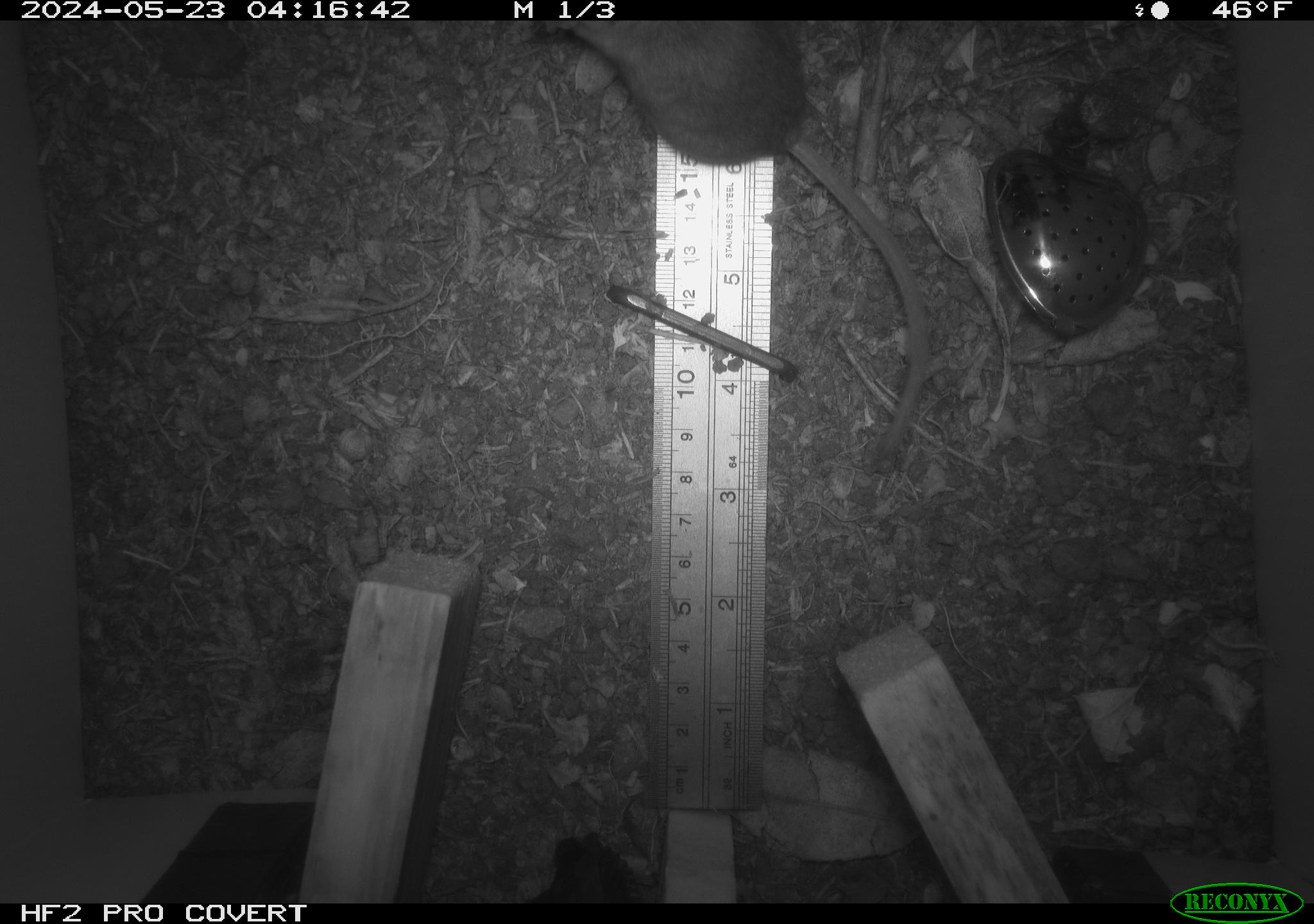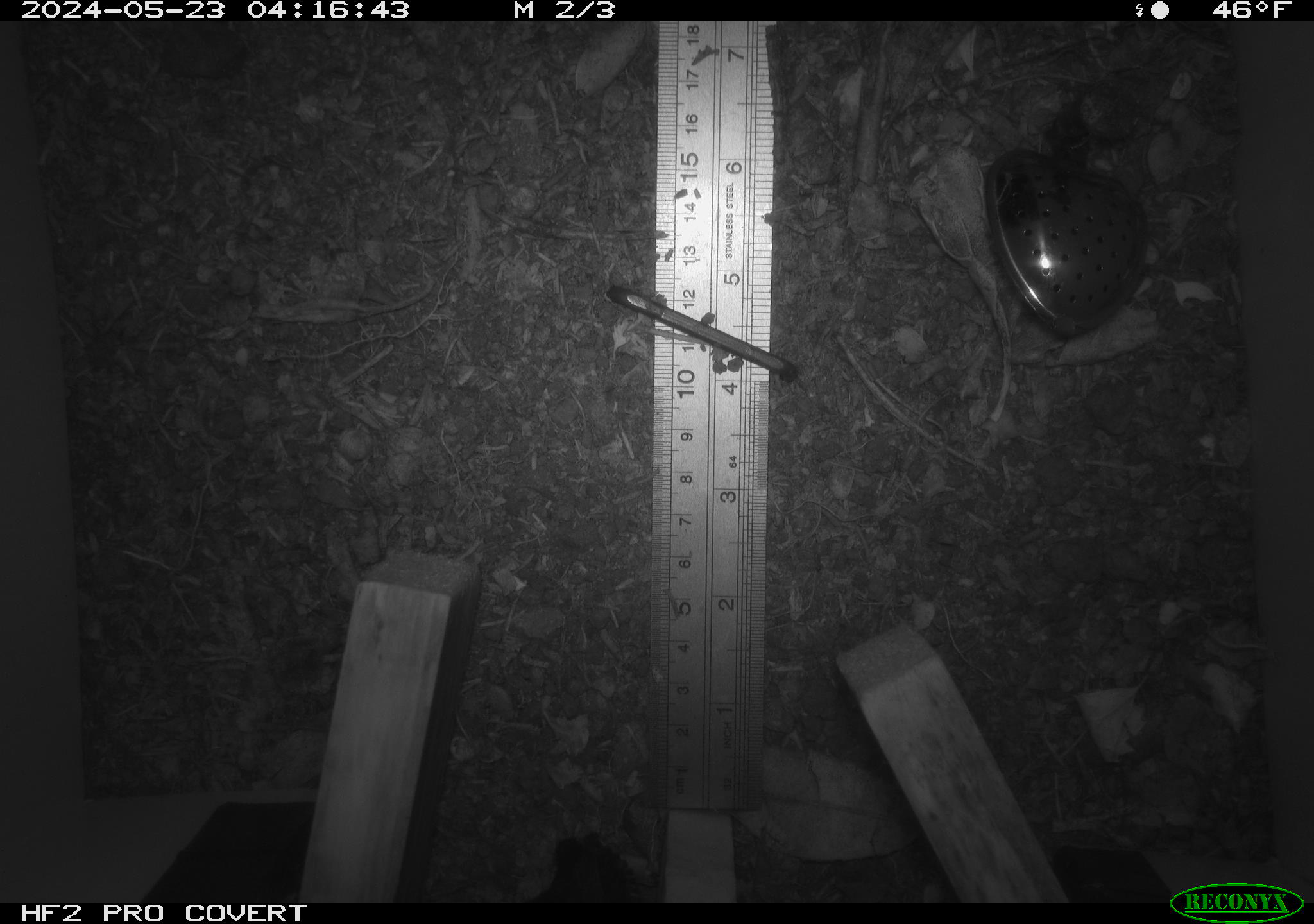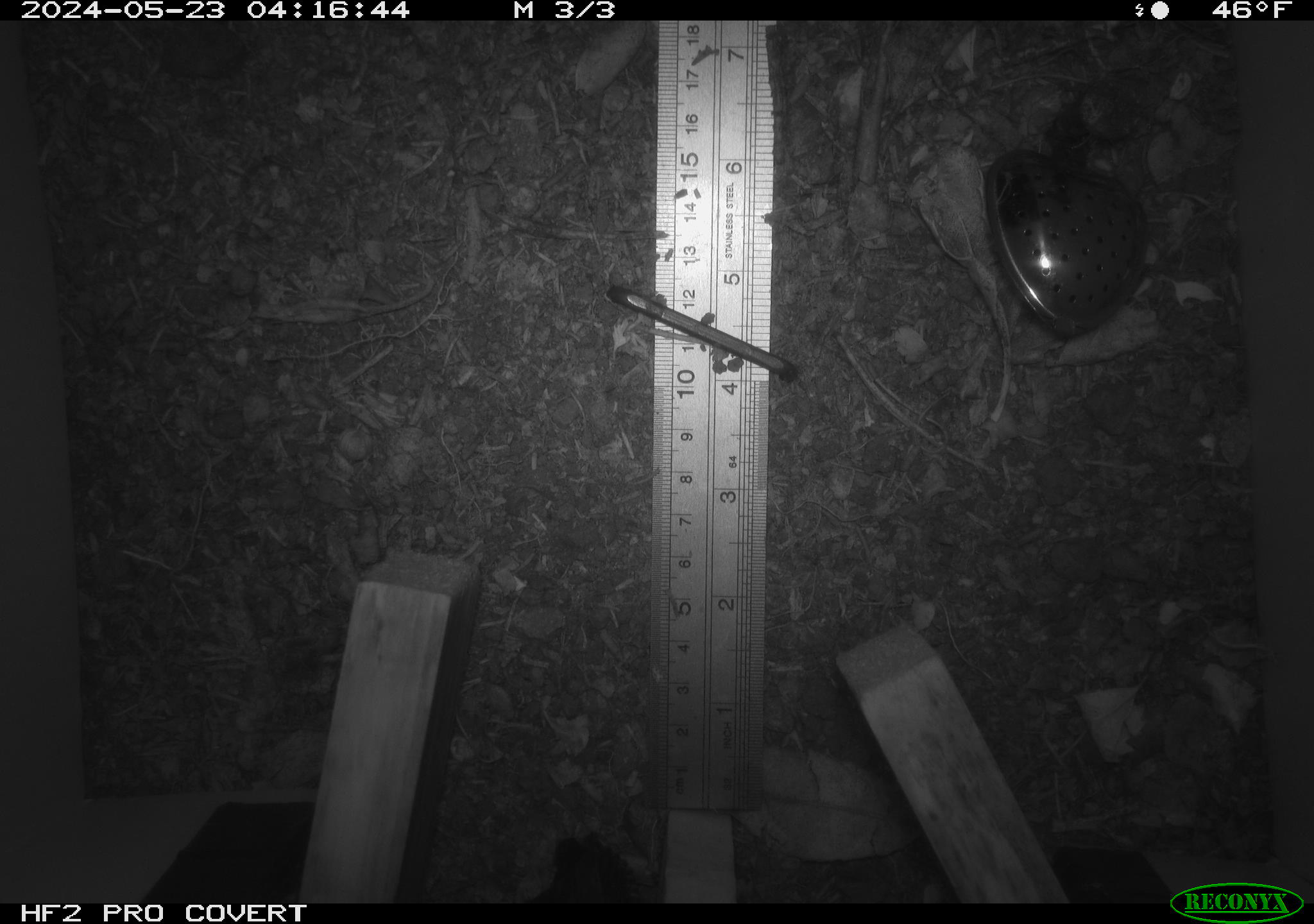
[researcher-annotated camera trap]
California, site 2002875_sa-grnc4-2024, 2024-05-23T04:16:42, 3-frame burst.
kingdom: Animalia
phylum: Chordata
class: Mammalia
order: Rodentia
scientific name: Rodentia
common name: rodent